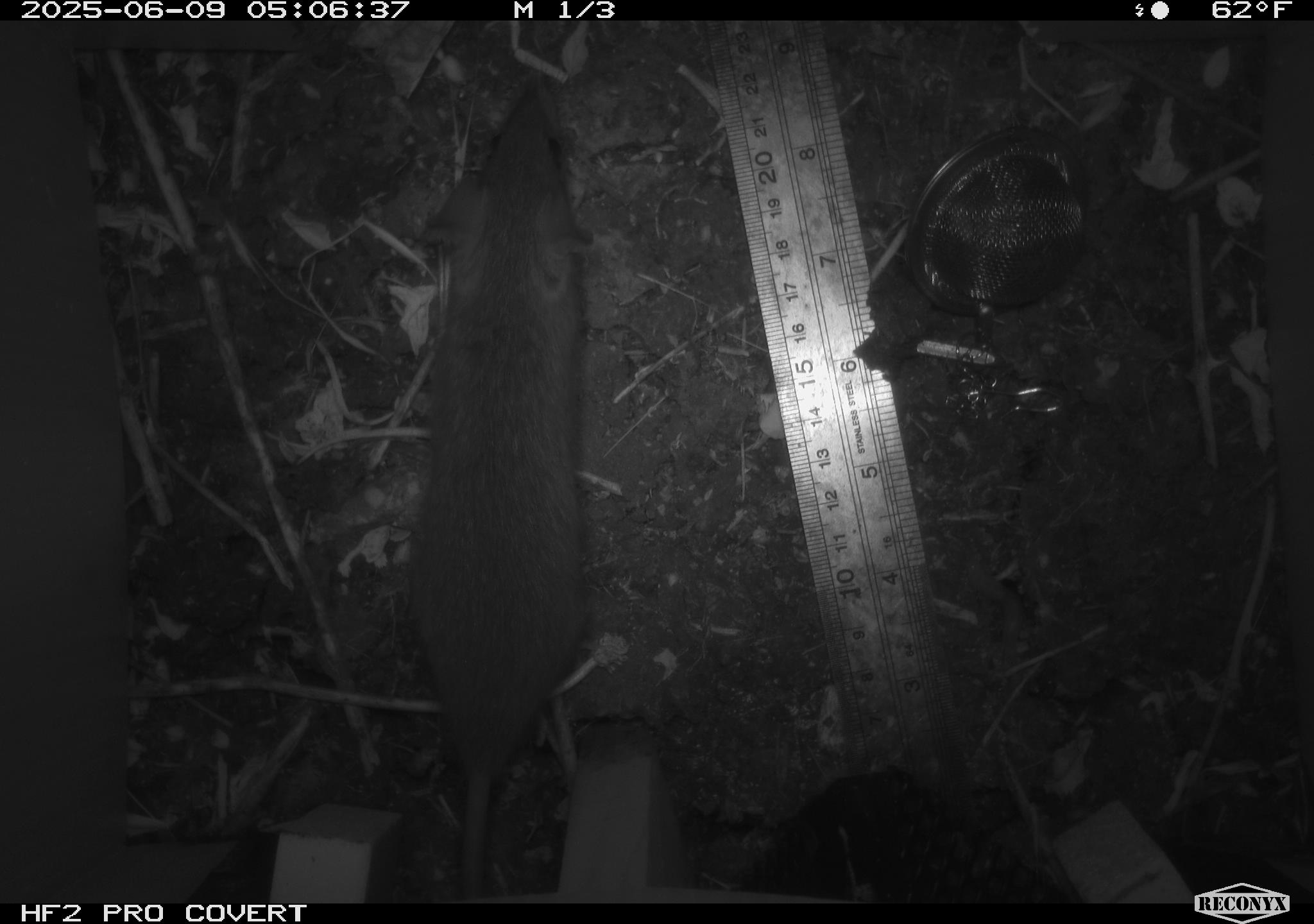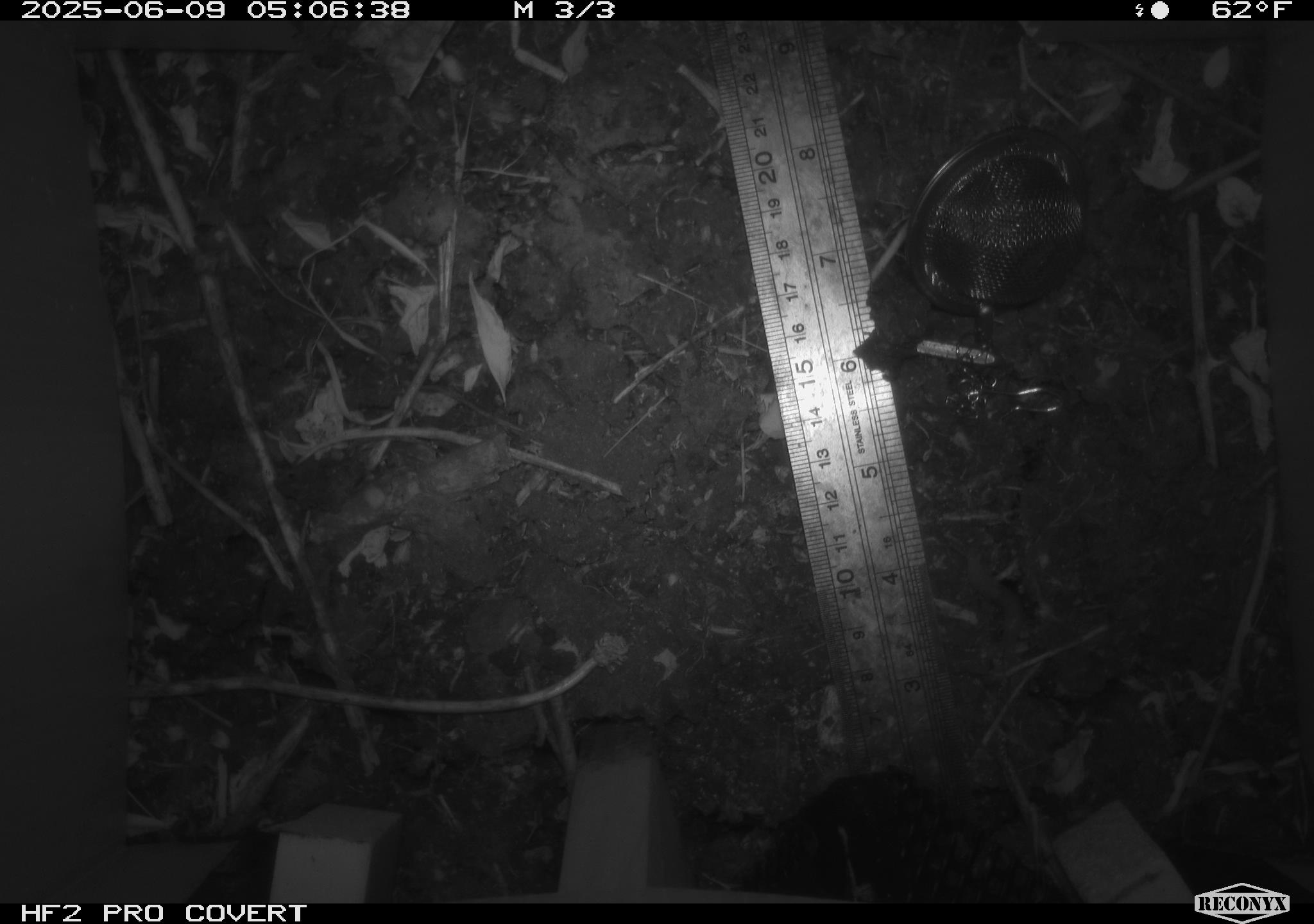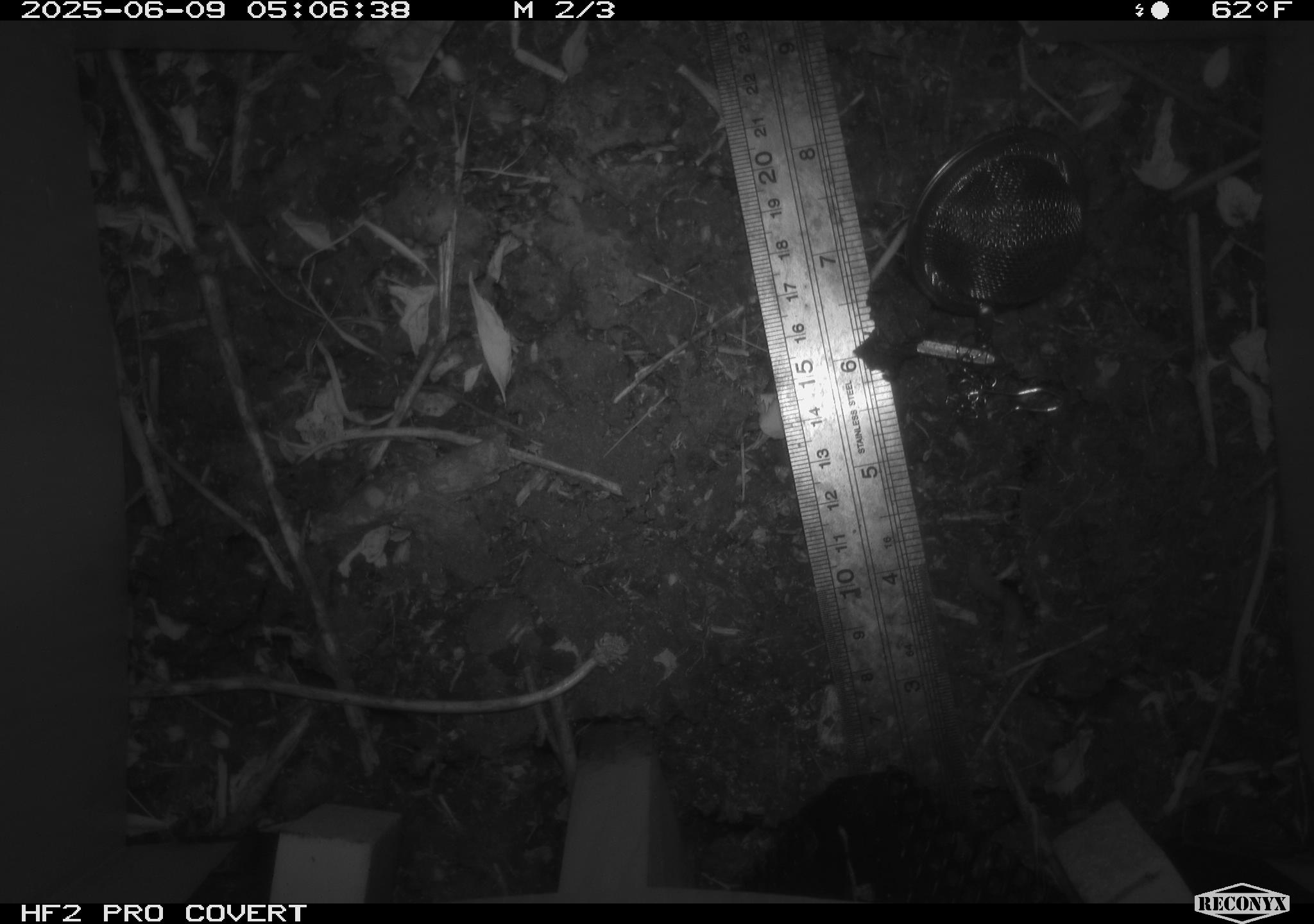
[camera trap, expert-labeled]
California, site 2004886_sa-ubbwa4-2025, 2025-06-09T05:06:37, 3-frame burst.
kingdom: Animalia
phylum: Chordata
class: Mammalia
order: Rodentia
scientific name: Rodentia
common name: rodent